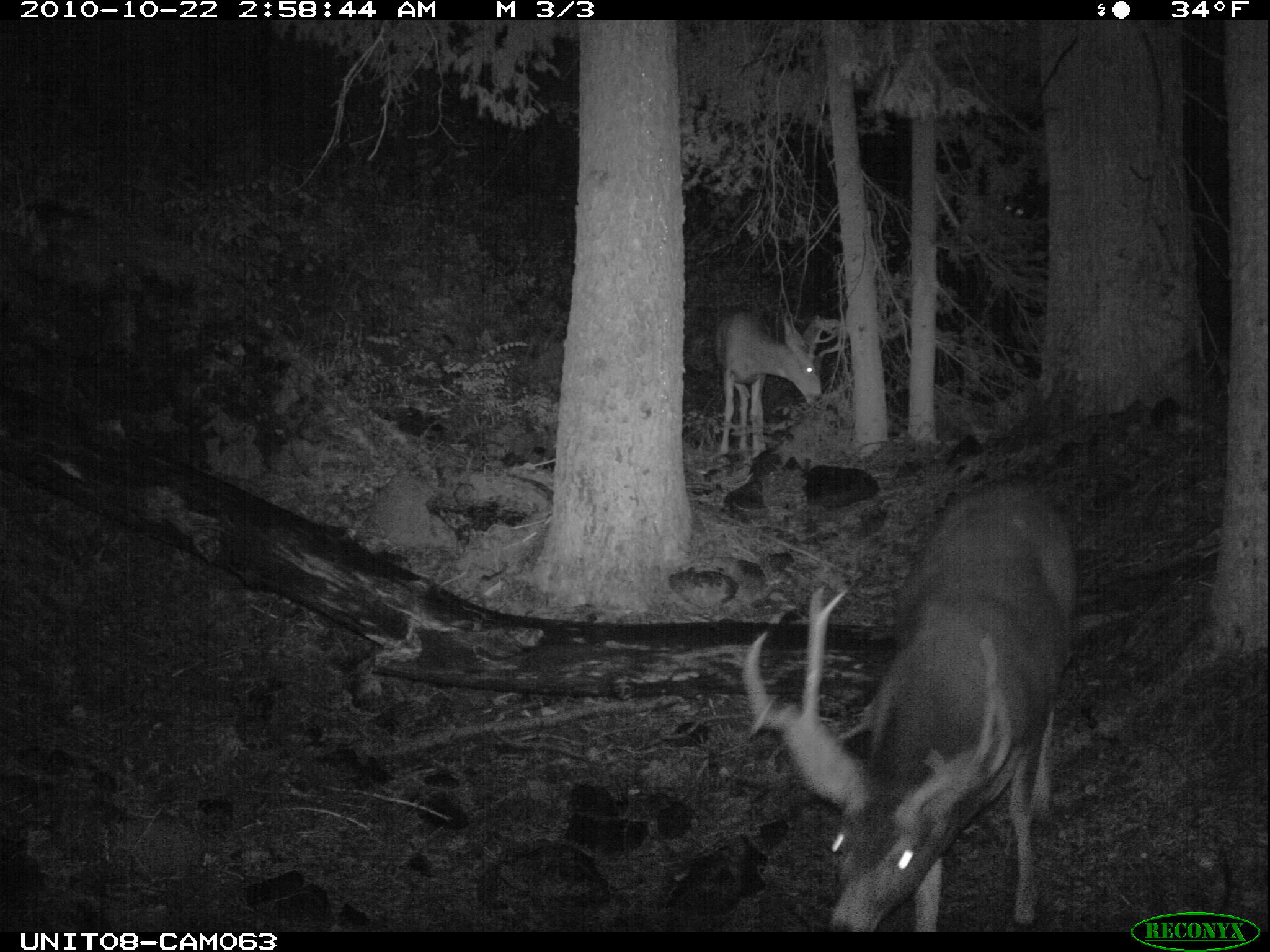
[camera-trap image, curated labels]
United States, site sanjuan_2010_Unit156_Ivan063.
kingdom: Animalia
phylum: Chordata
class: Mammalia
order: Artiodactyla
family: Cervidae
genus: Odocoileus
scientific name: Odocoileus hemionus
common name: mule deer